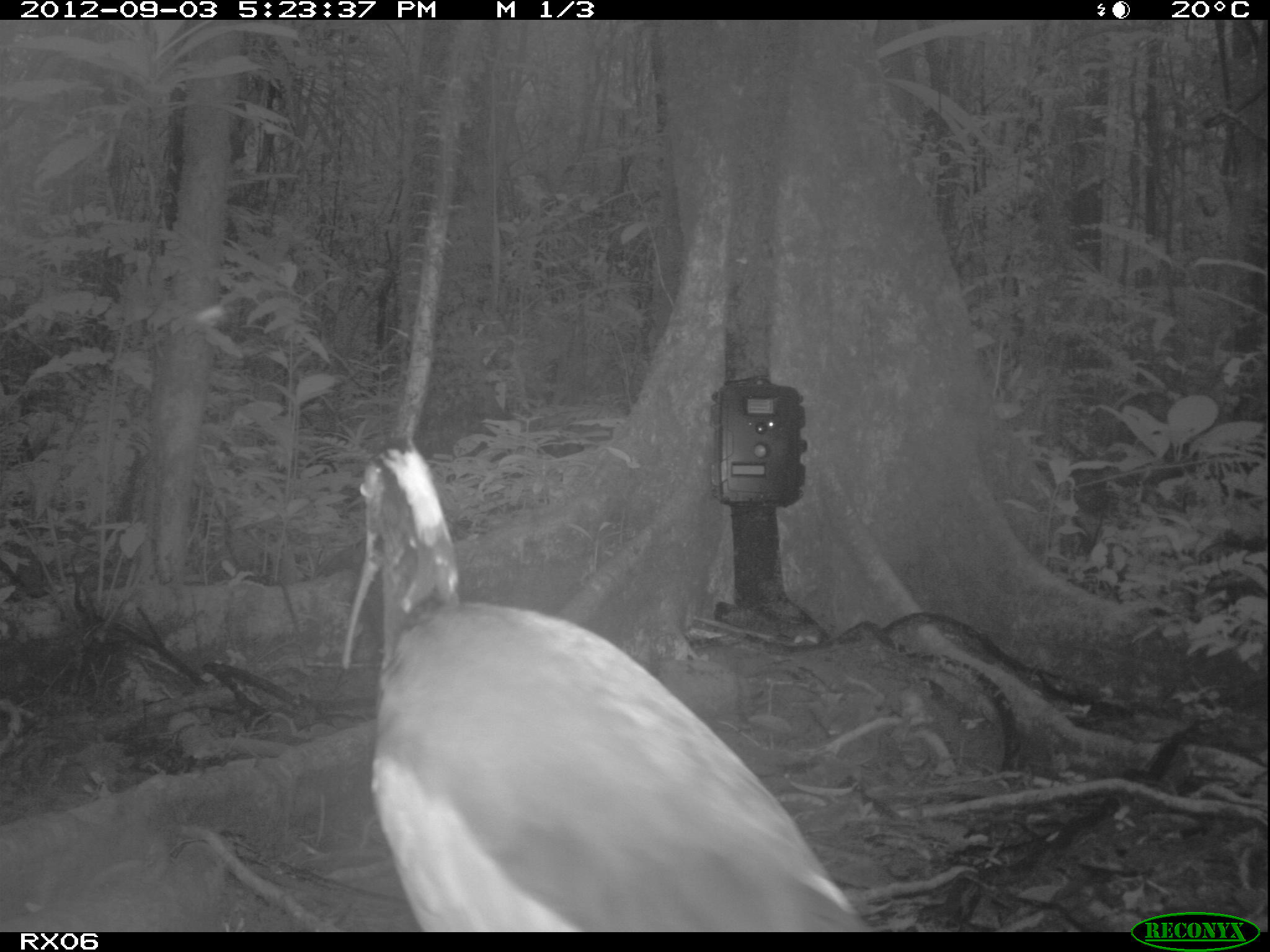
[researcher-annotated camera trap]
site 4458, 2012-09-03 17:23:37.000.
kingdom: Animalia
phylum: Chordata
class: Aves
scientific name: Aves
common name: bird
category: unknown bird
Unknown bird (bird) (Aves), count 2.